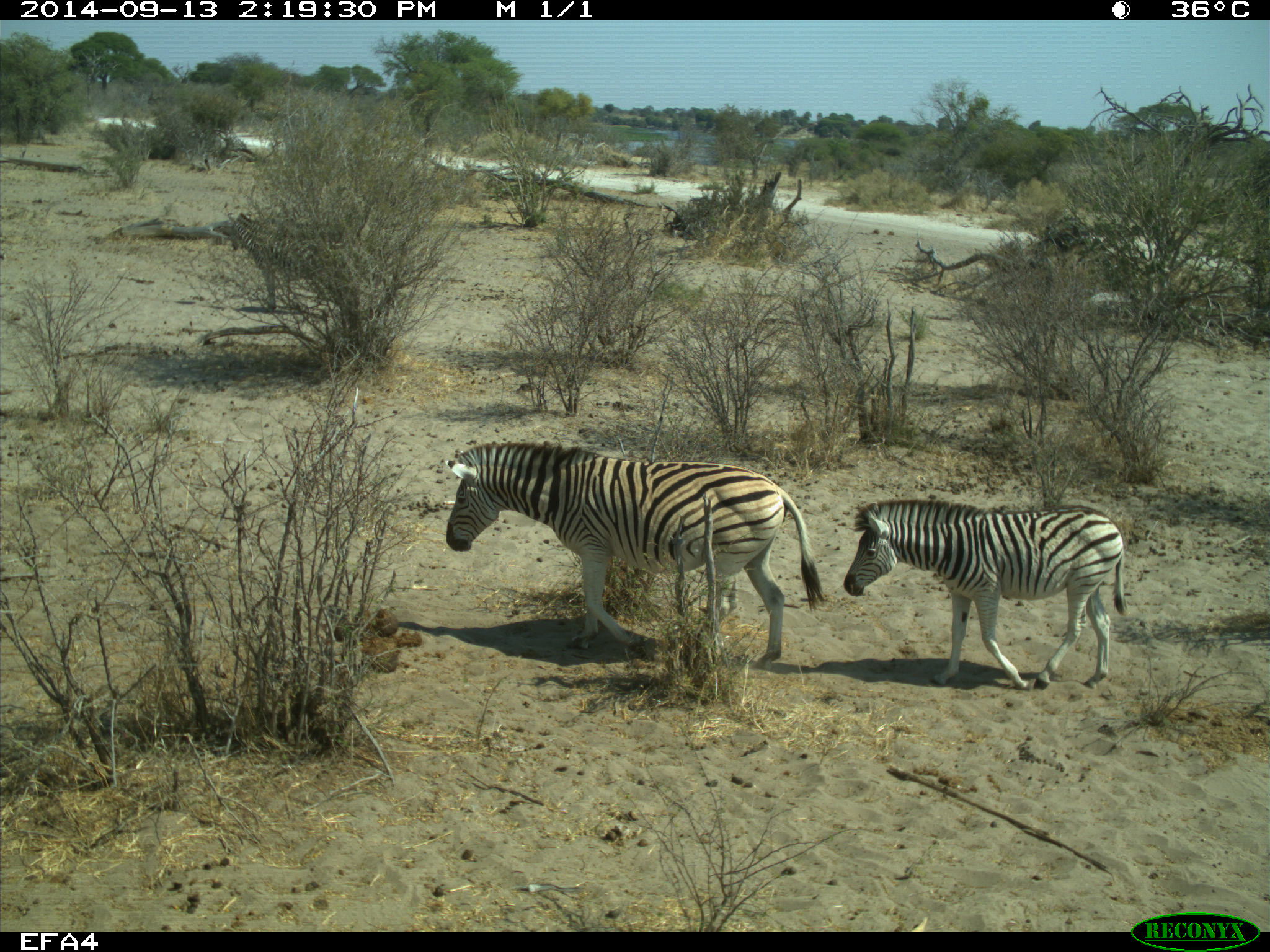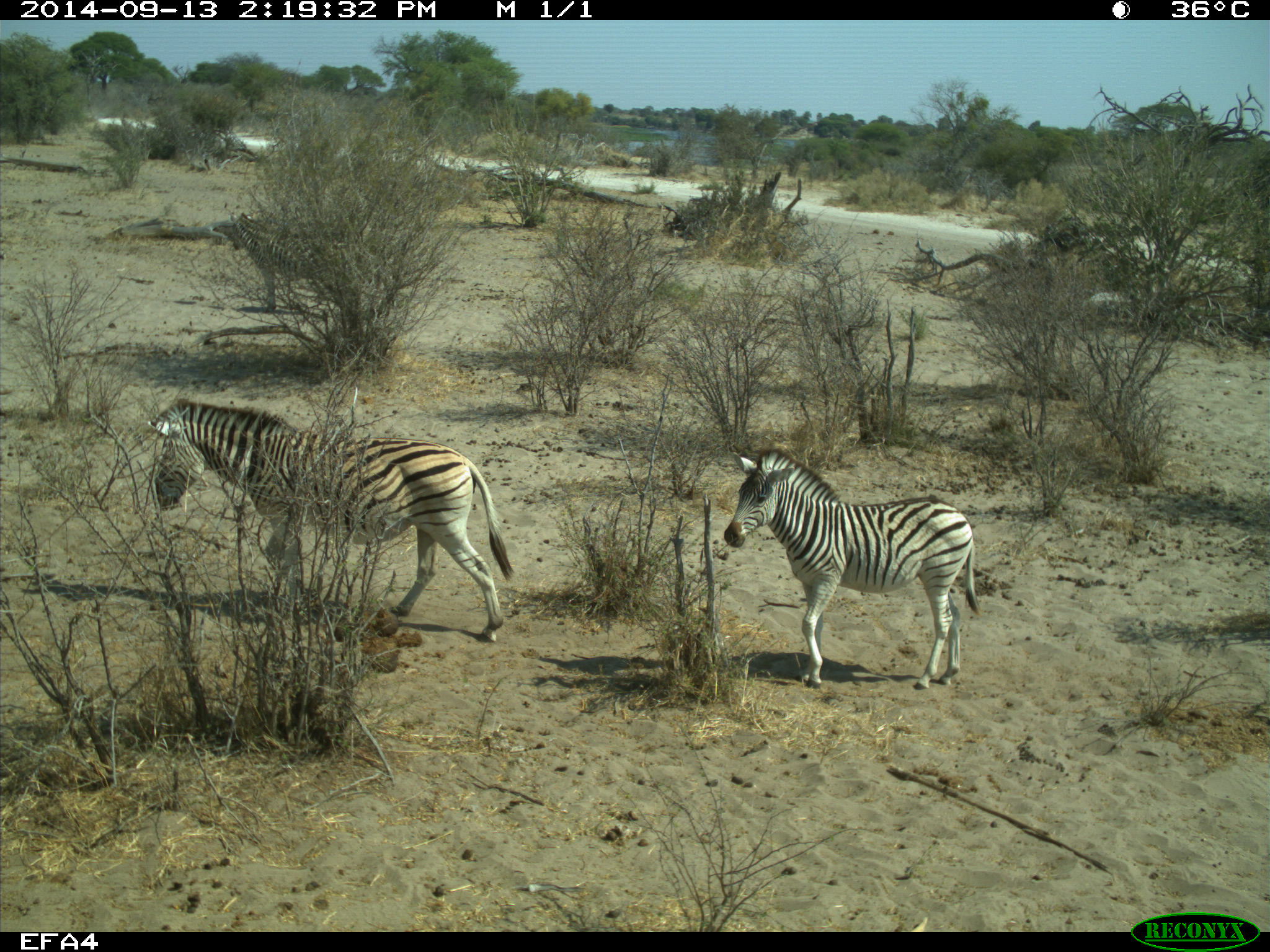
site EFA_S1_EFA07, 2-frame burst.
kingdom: Animalia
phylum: Chordata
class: Mammalia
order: Perissodactyla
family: Equidae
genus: Equus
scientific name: Equus quagga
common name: plains zebra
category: zebraplains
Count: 2.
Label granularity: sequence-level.